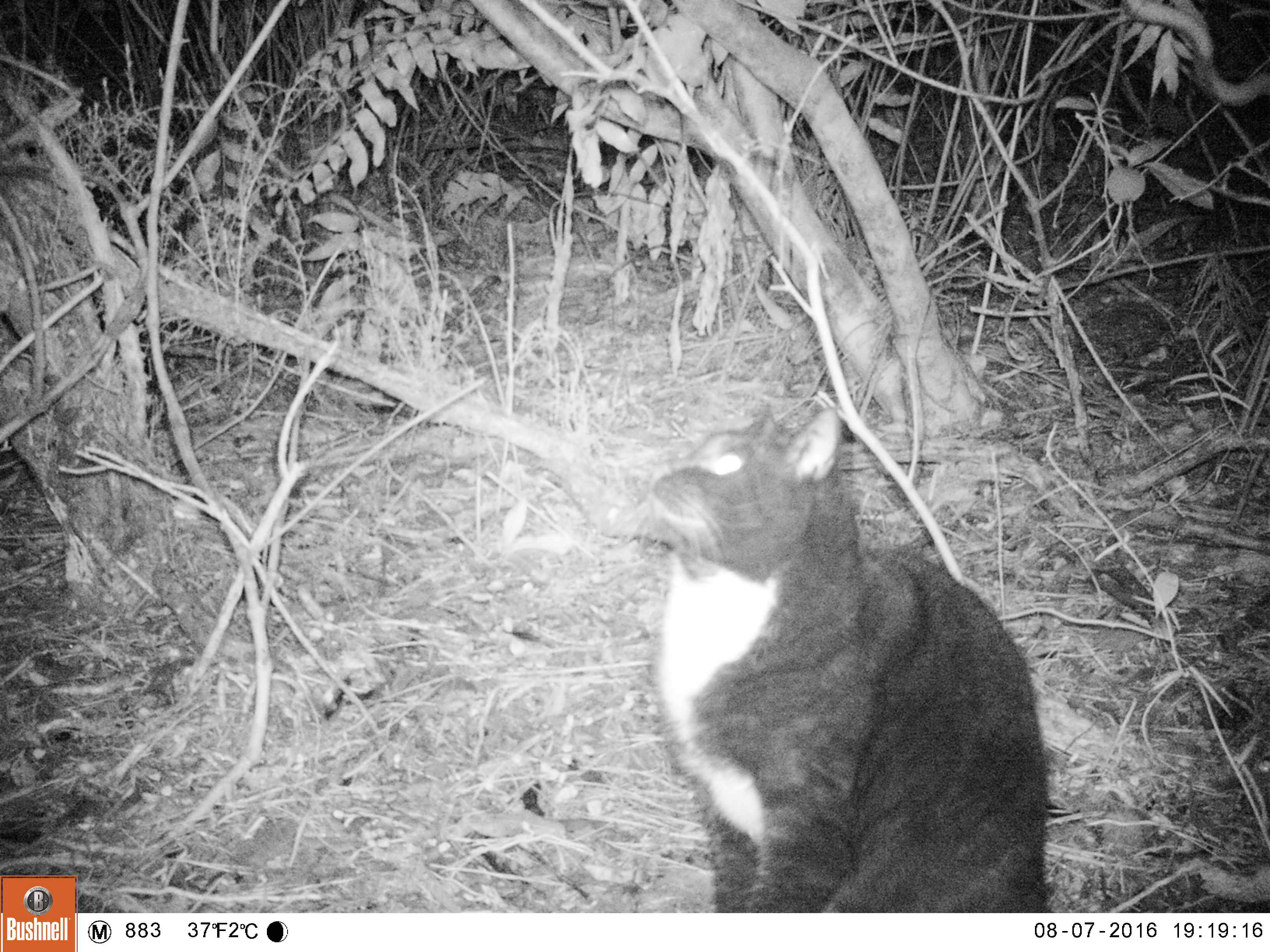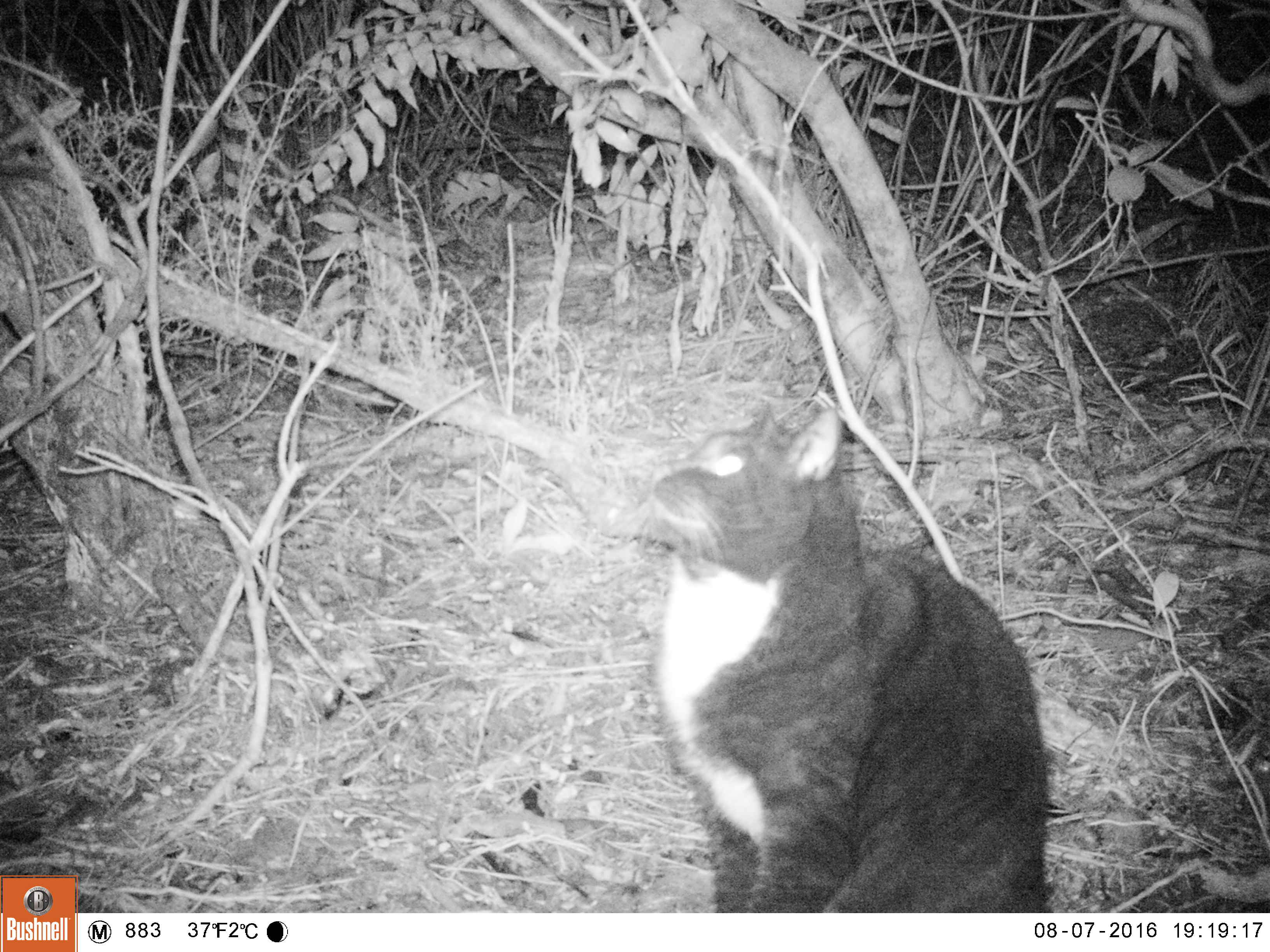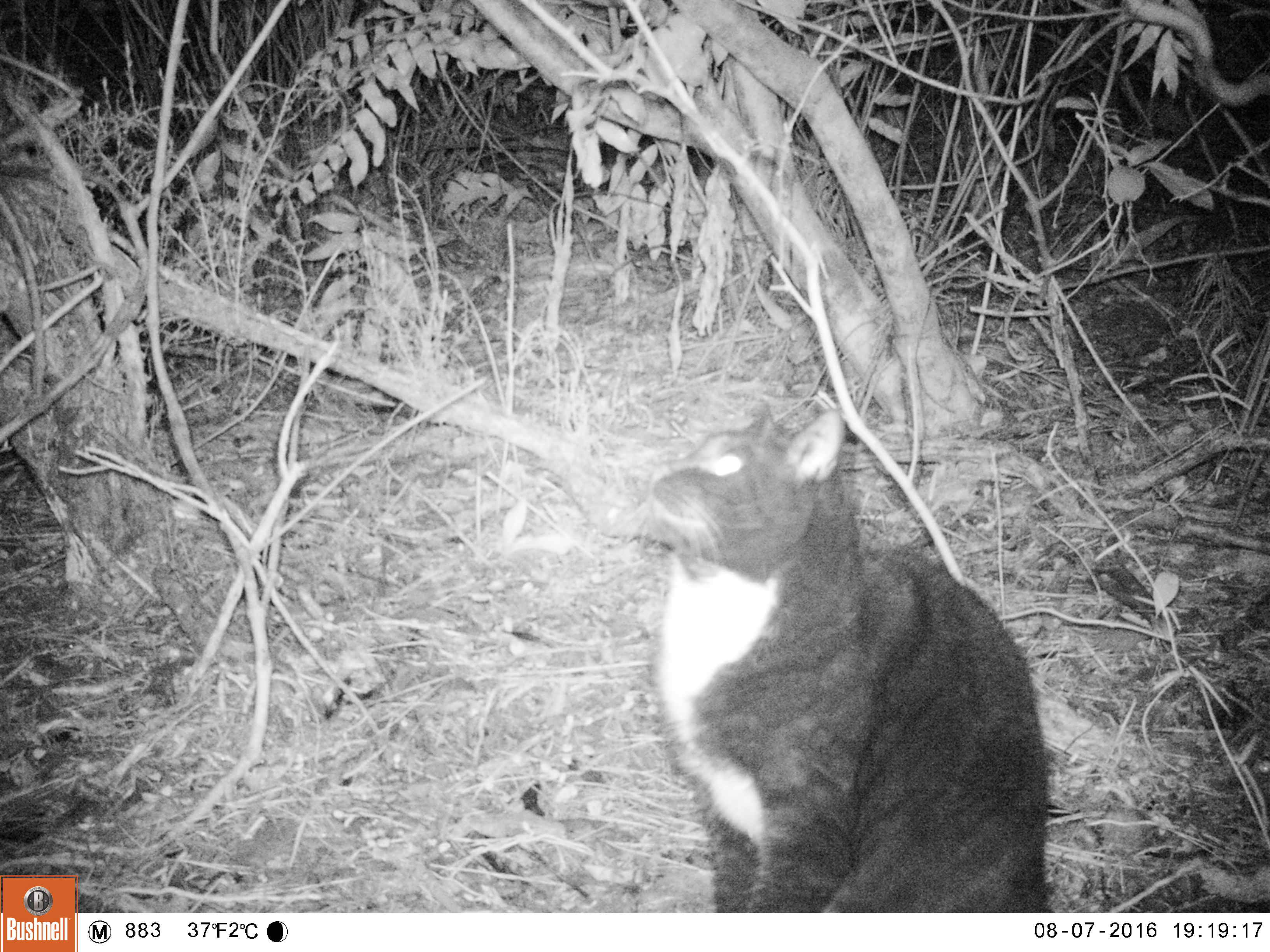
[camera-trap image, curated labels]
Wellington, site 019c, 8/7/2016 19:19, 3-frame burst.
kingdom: Animalia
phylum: Chordata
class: Mammalia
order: Carnivora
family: Felidae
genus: Felis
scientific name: Felis catus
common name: cat